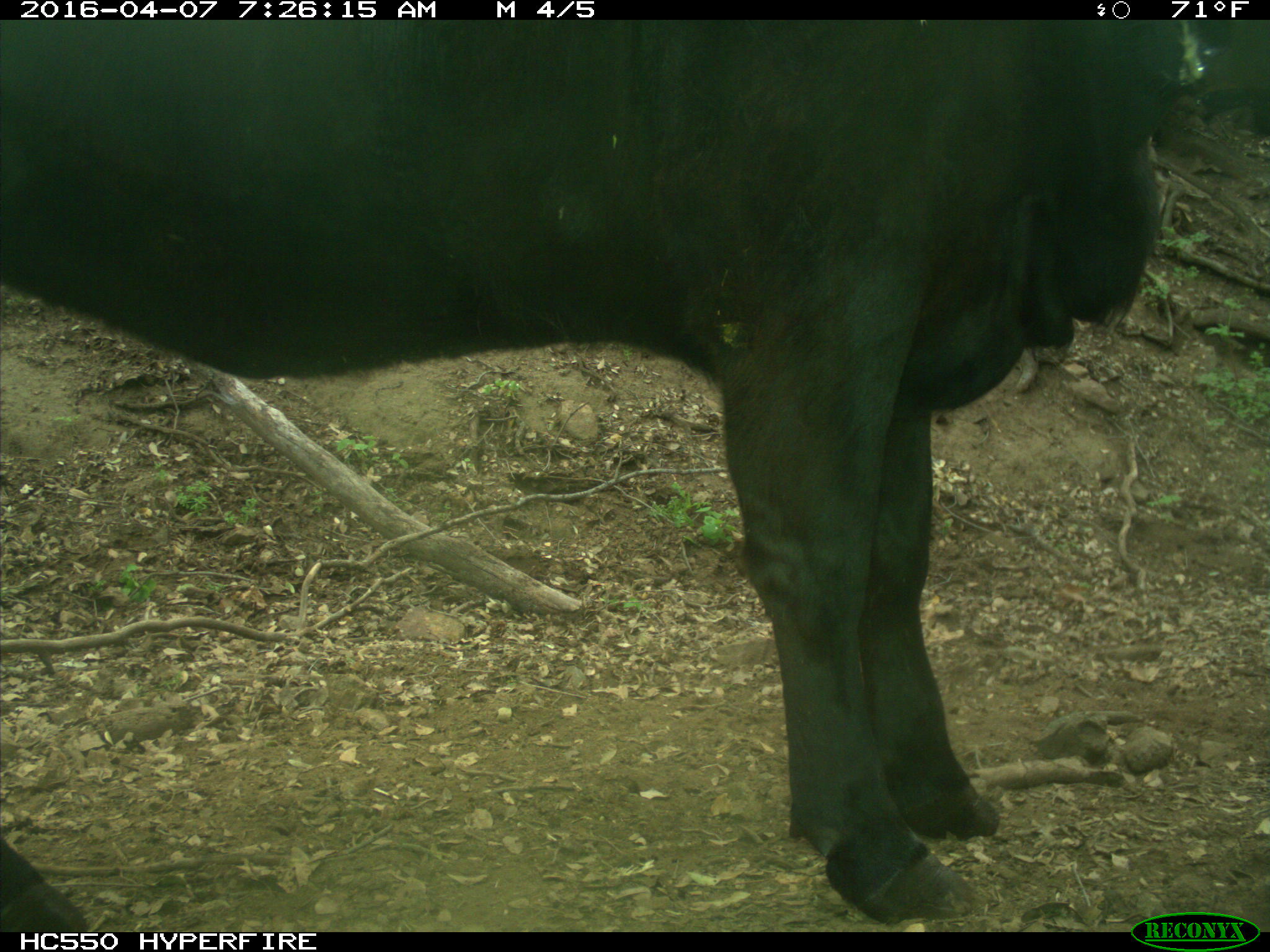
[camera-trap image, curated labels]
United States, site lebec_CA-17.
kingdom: Animalia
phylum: Chordata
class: Mammalia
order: Artiodactyla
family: Bovidae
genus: Bos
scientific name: Bos taurus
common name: domestic cow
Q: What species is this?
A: Bos taurus (domestic cow).